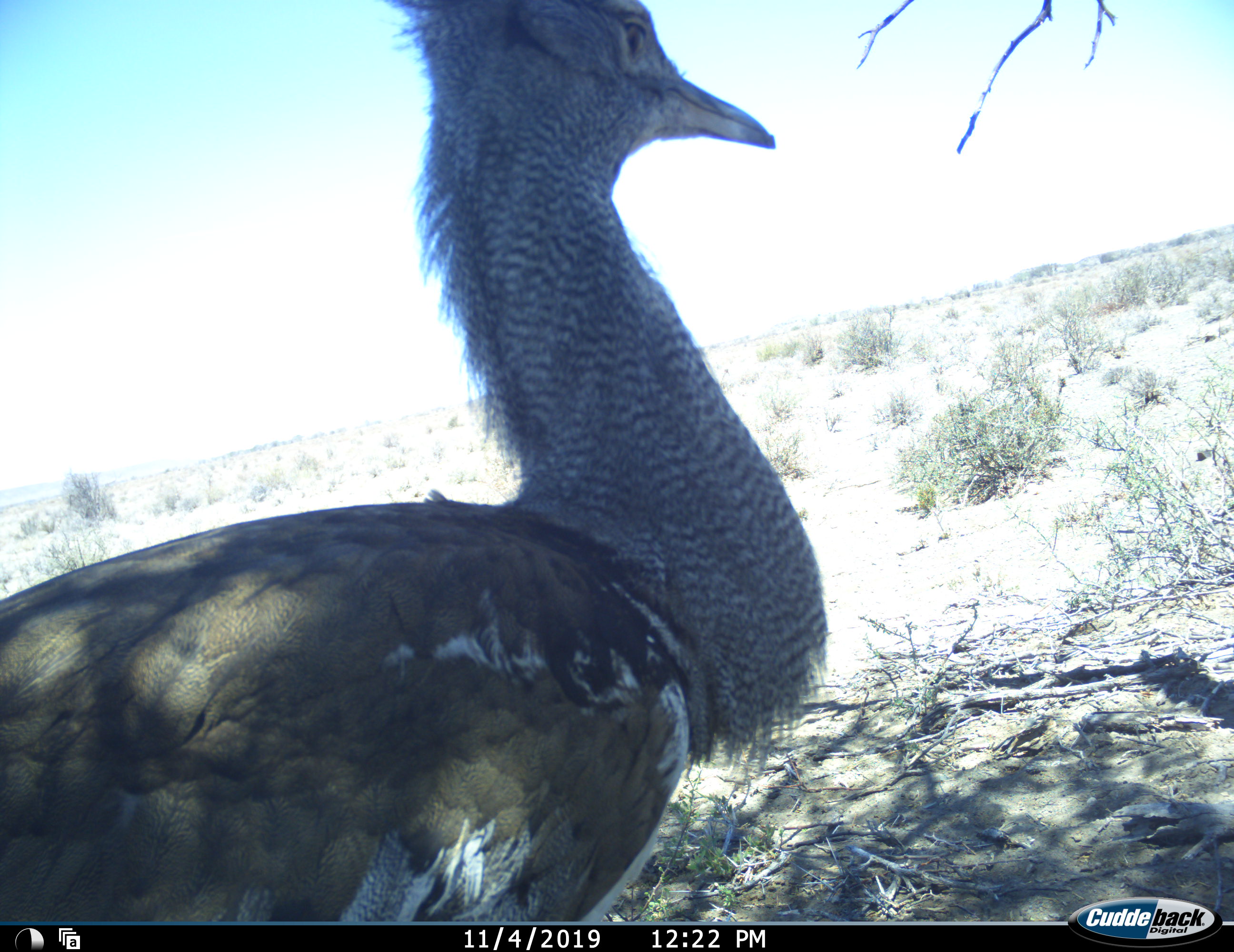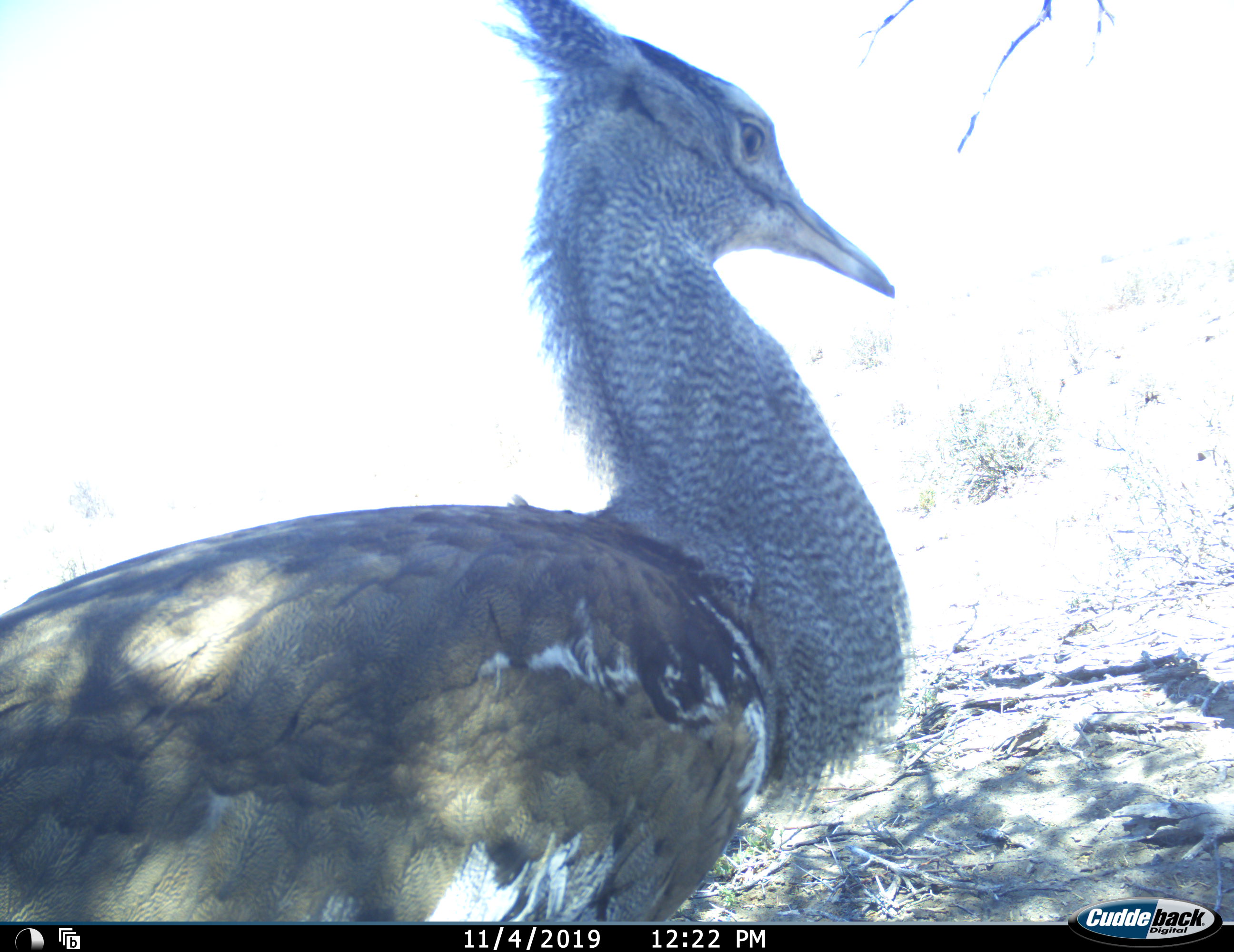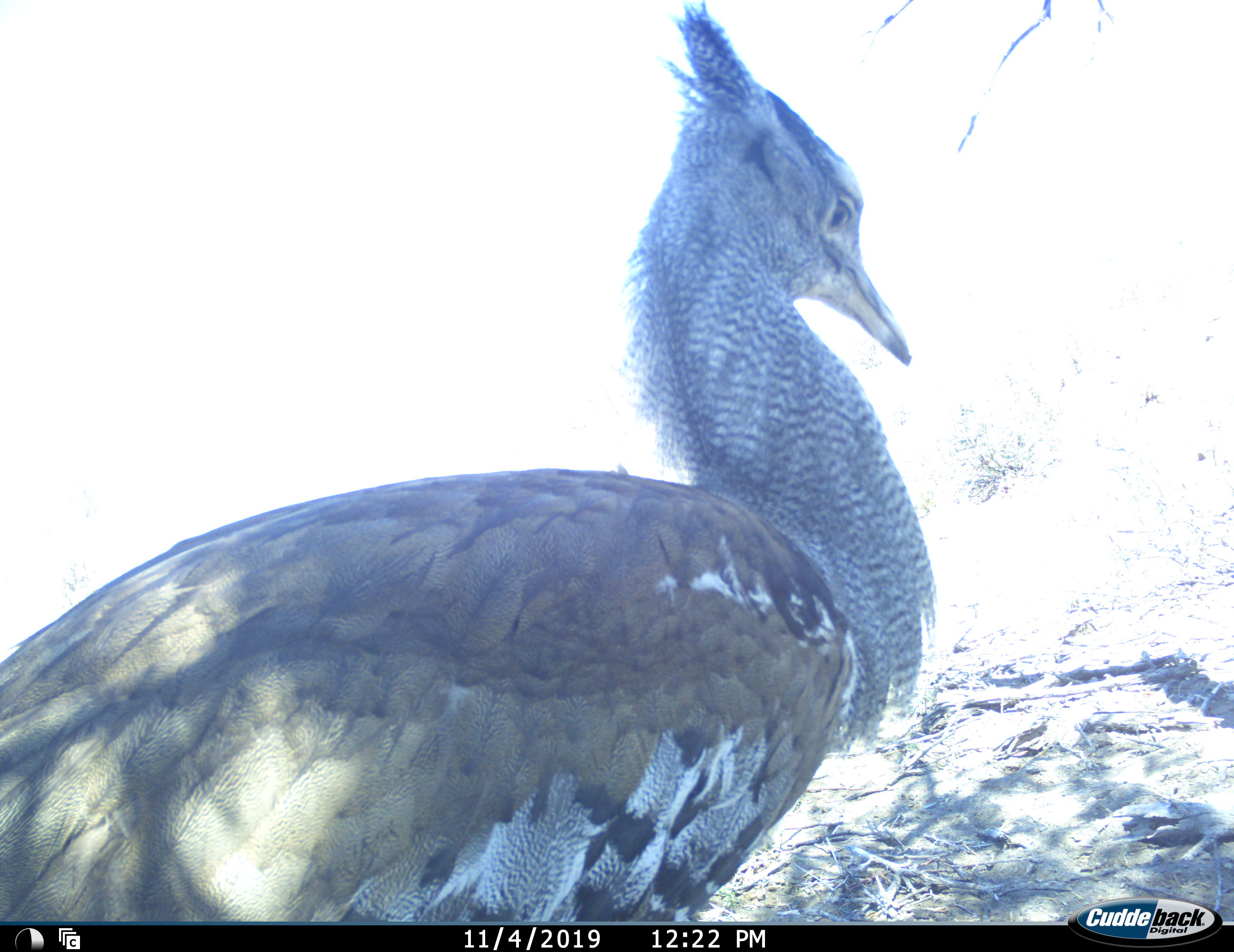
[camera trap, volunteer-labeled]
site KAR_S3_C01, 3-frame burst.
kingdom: Animalia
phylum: Chordata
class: Aves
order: Otidiformes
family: Otididae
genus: Ardeotis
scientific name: Ardeotis kori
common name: kori bustard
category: bustardkori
Bustardkori (kori bustard) (Ardeotis kori), count 1. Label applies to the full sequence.